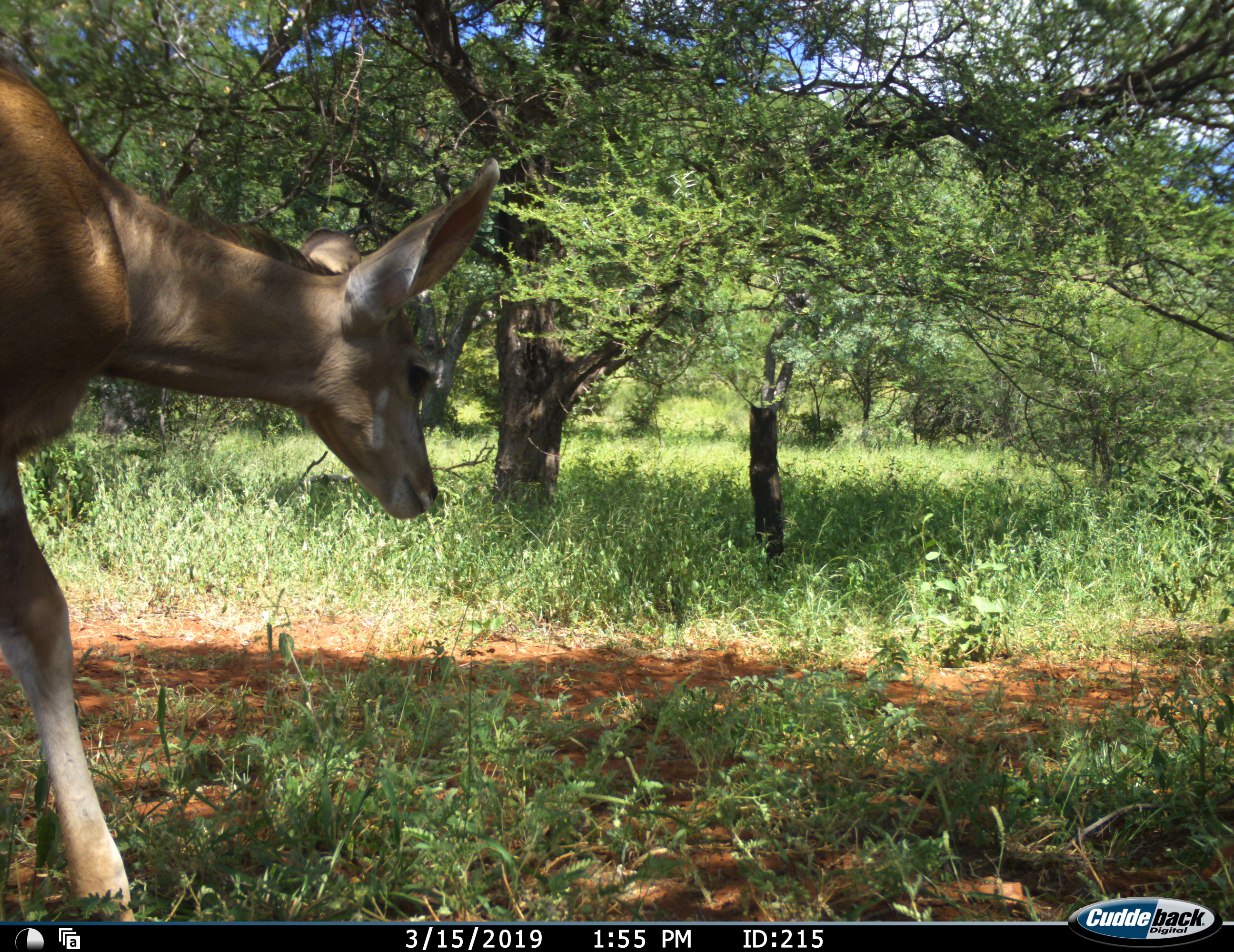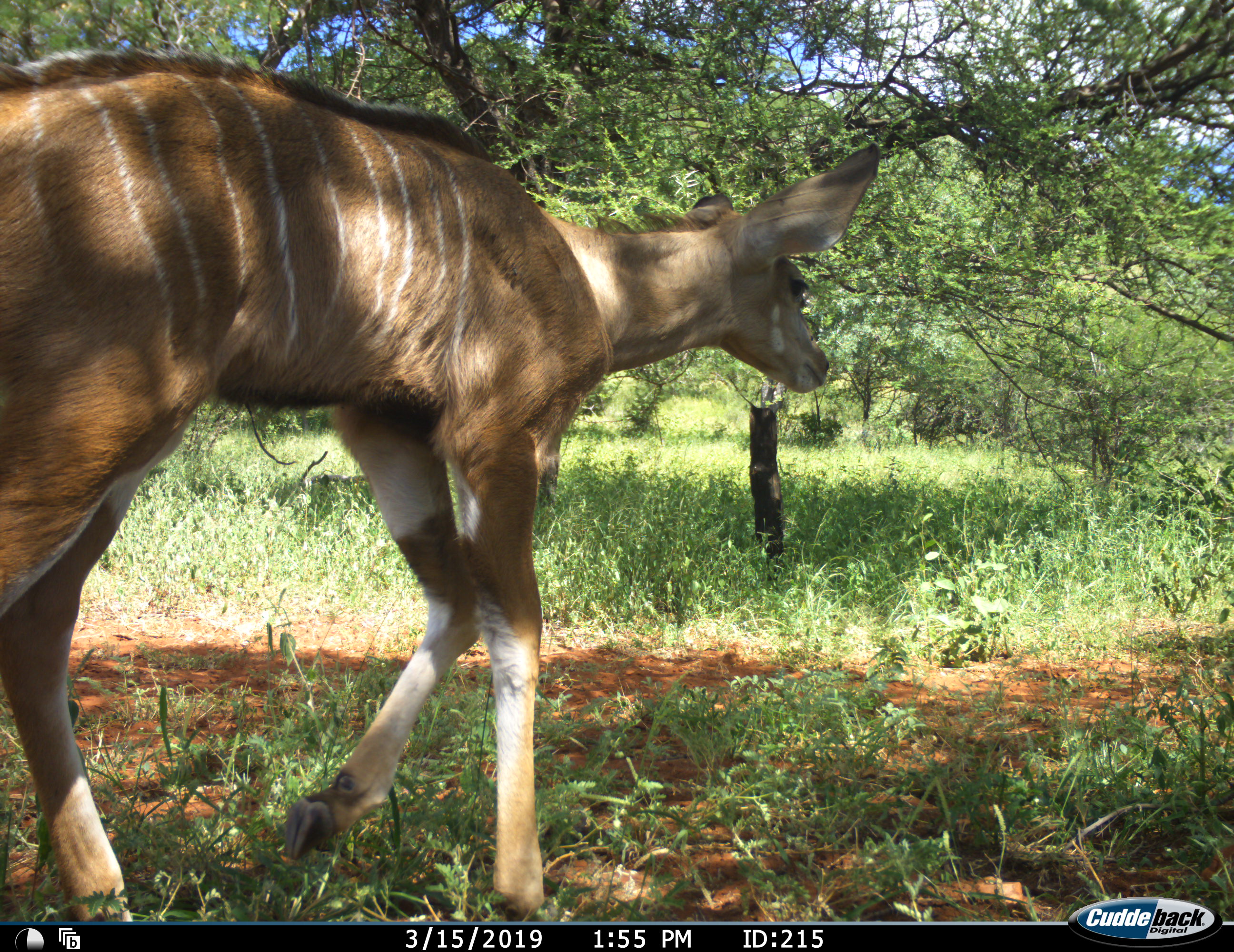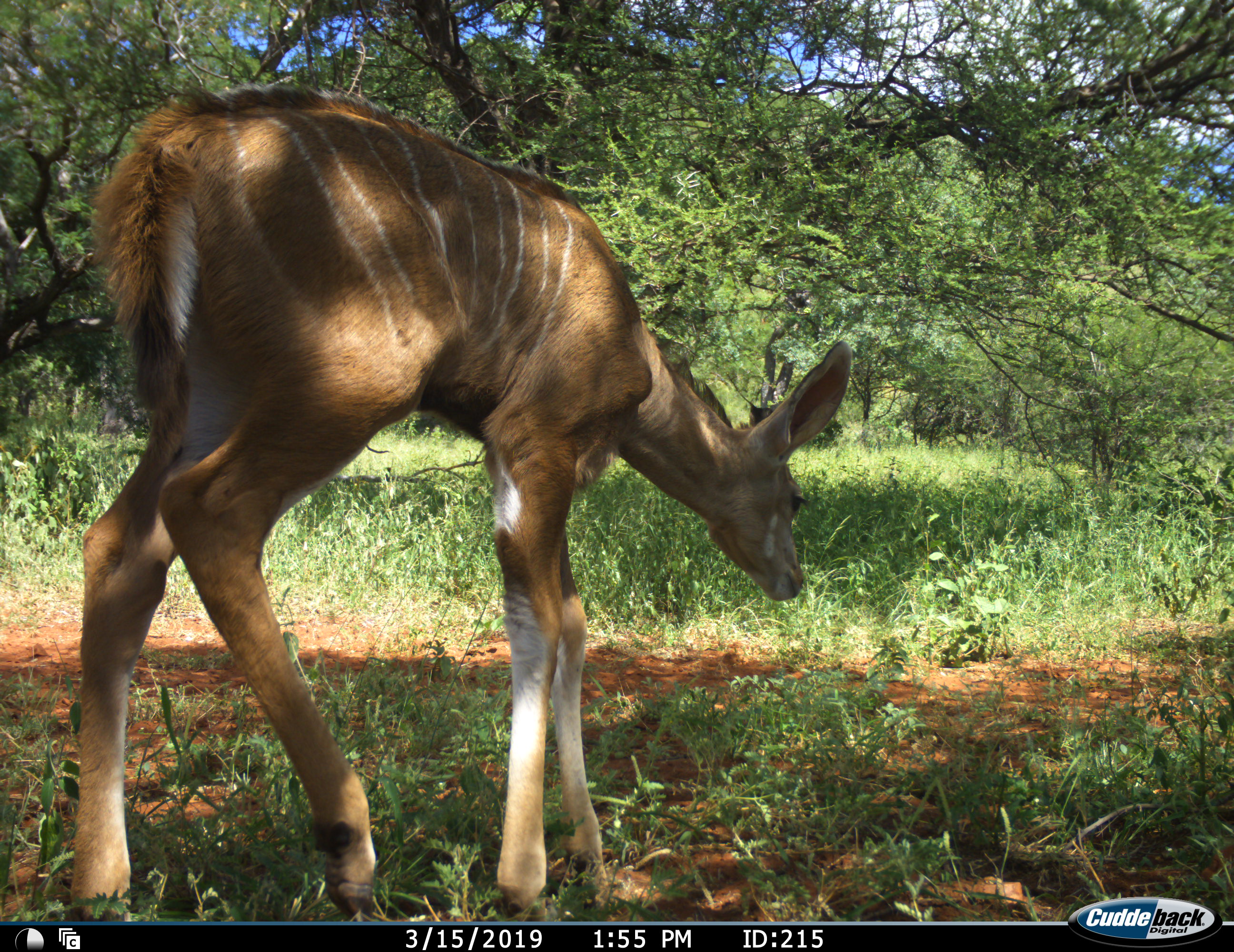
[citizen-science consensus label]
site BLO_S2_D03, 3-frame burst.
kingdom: Animalia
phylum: Chordata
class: Mammalia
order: Artiodactyla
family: Bovidae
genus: Tragelaphus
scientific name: Tragelaphus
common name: kudu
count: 1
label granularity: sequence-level